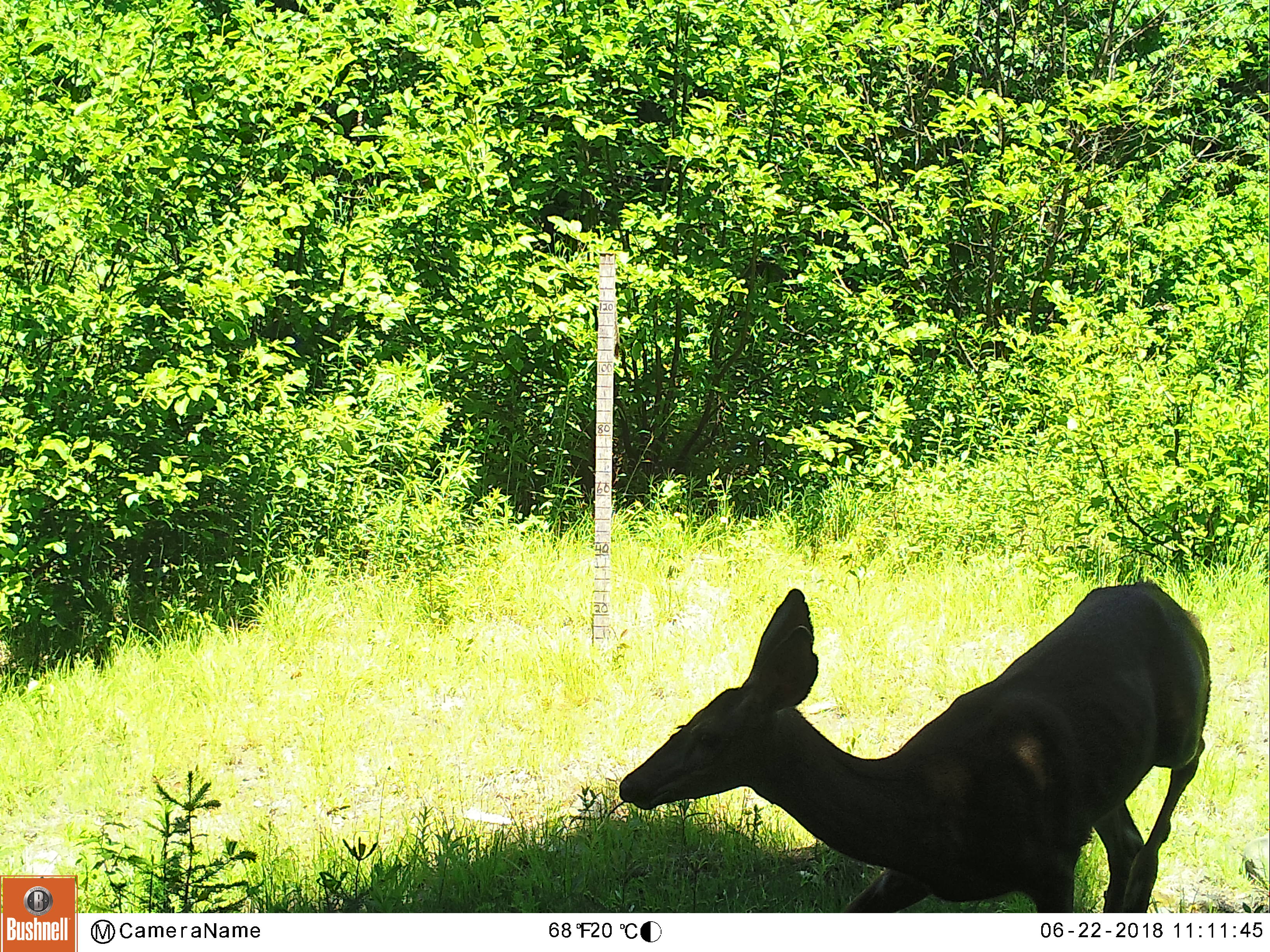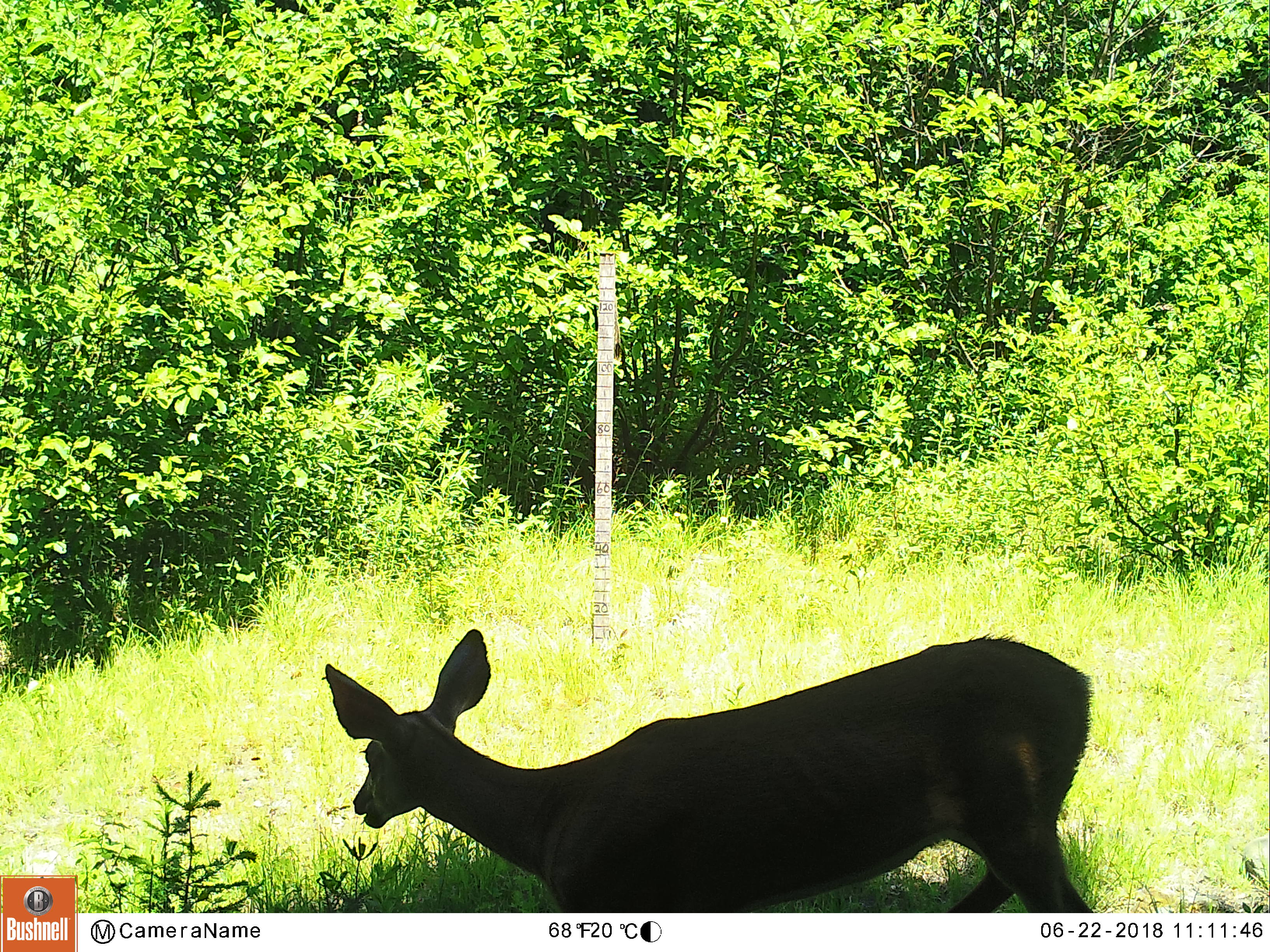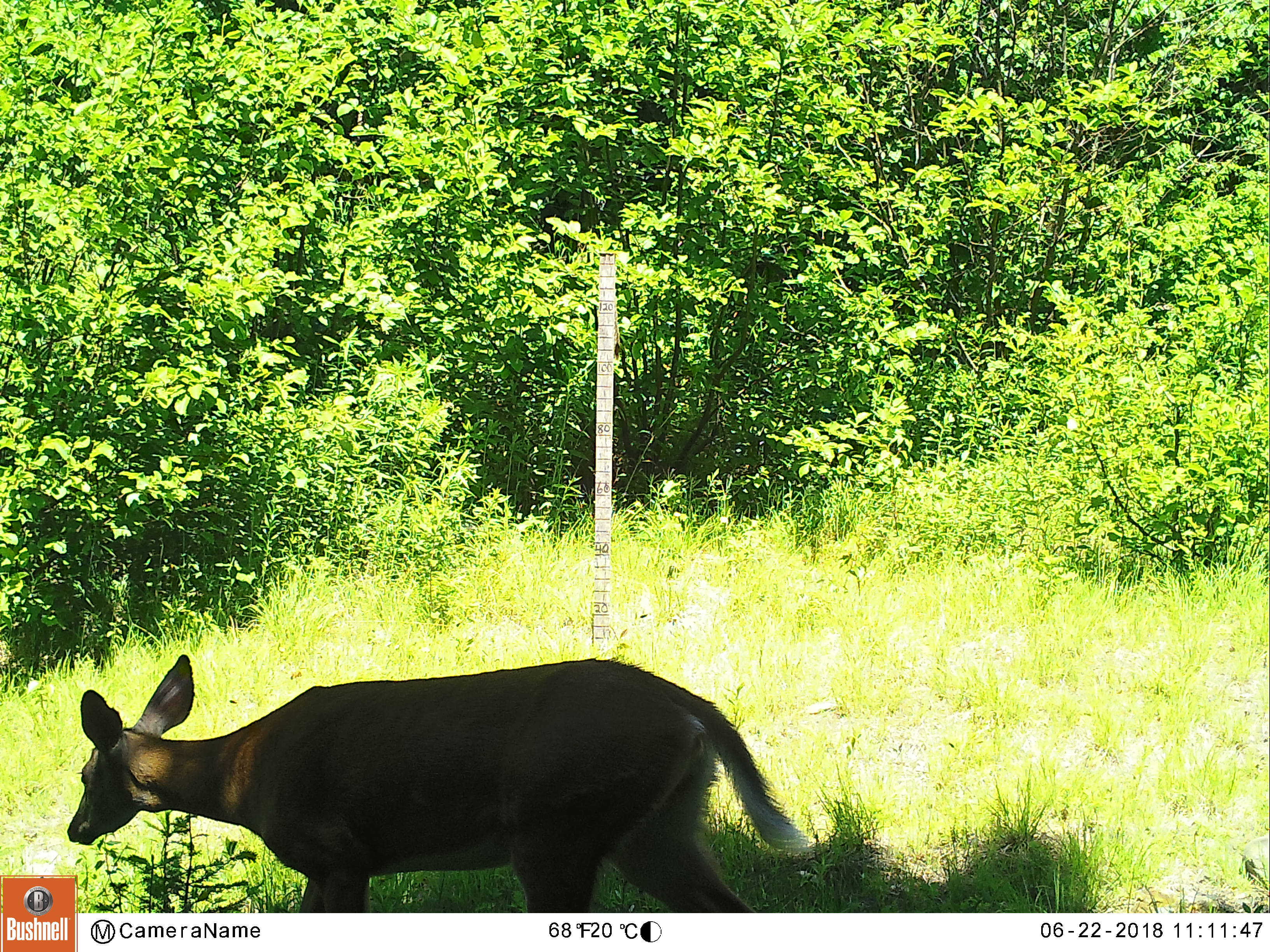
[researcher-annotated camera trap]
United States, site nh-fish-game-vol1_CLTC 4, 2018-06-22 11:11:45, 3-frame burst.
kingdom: Animalia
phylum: Chordata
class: Mammalia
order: Artiodactyla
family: Cervidae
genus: Odocoileus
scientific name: Odocoileus virginianus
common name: white-tailed deer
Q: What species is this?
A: White-tailed deer (Odocoileus virginianus).